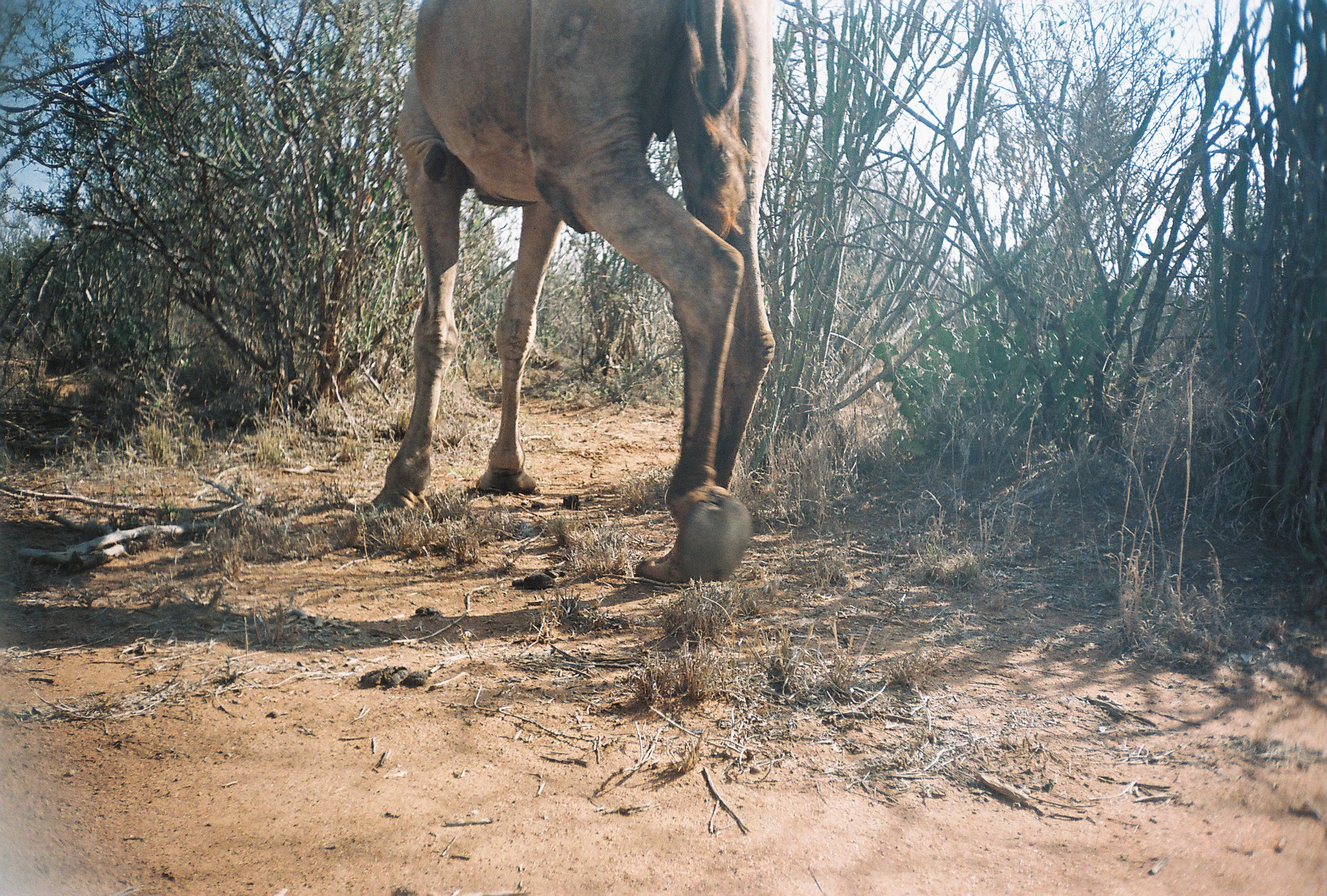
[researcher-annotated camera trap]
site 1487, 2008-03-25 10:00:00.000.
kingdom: Animalia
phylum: Chordata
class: Mammalia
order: Artiodactyla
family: Camelidae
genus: Camelus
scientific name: Camelus dromedarius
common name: dromedary camel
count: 1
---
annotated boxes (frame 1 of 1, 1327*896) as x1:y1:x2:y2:
camelus dromedarius: 365:0:777:582